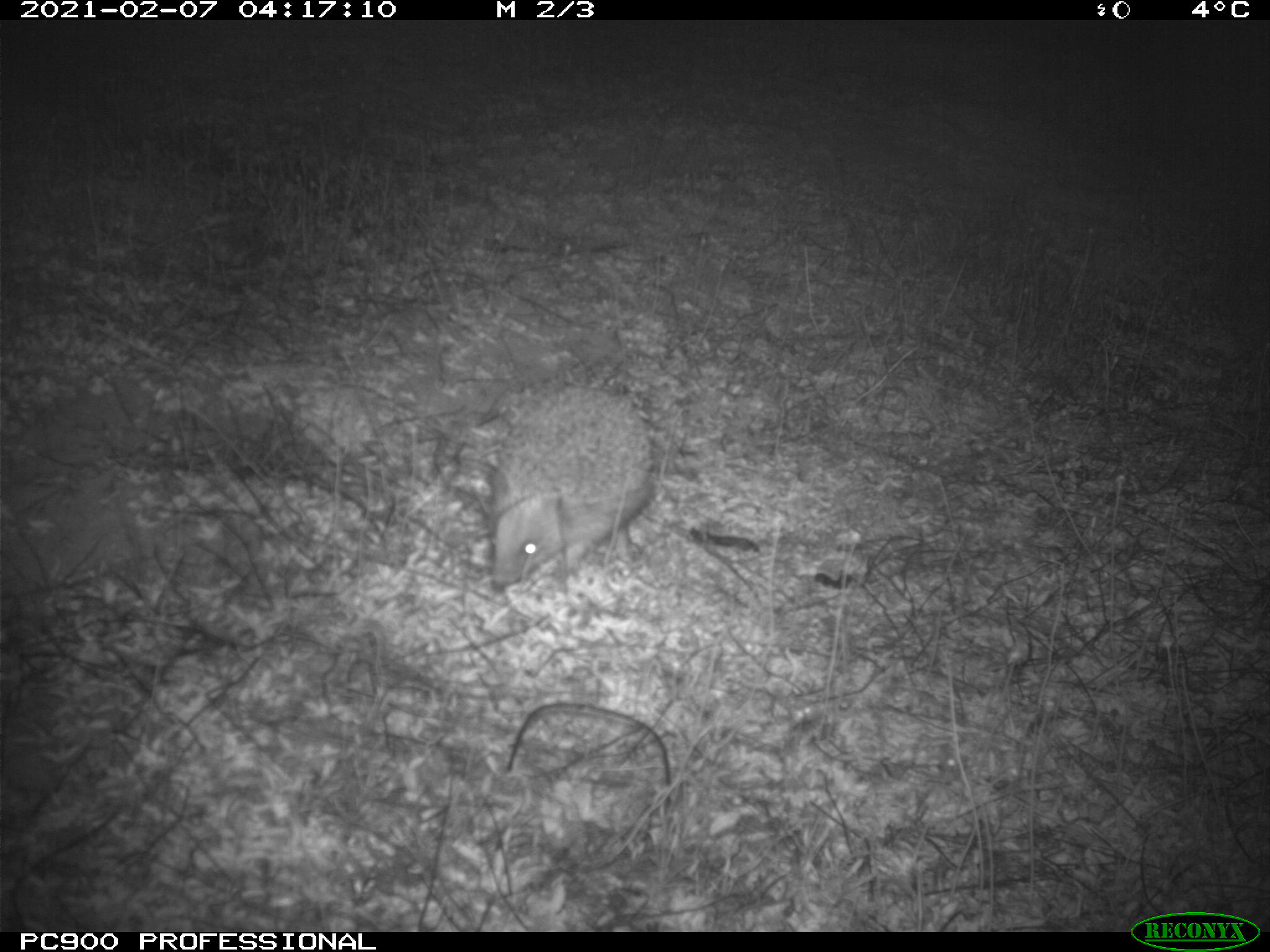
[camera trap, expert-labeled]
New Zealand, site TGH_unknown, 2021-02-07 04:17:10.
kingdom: Animalia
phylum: Chordata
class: Mammalia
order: Eulipotyphla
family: Erinaceidae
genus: Erinaceus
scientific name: Erinaceus europaeus europaeus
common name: european hedgehog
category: hedgehog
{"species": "hedgehog (european hedgehog) (Erinaceus europaeus europaeus)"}